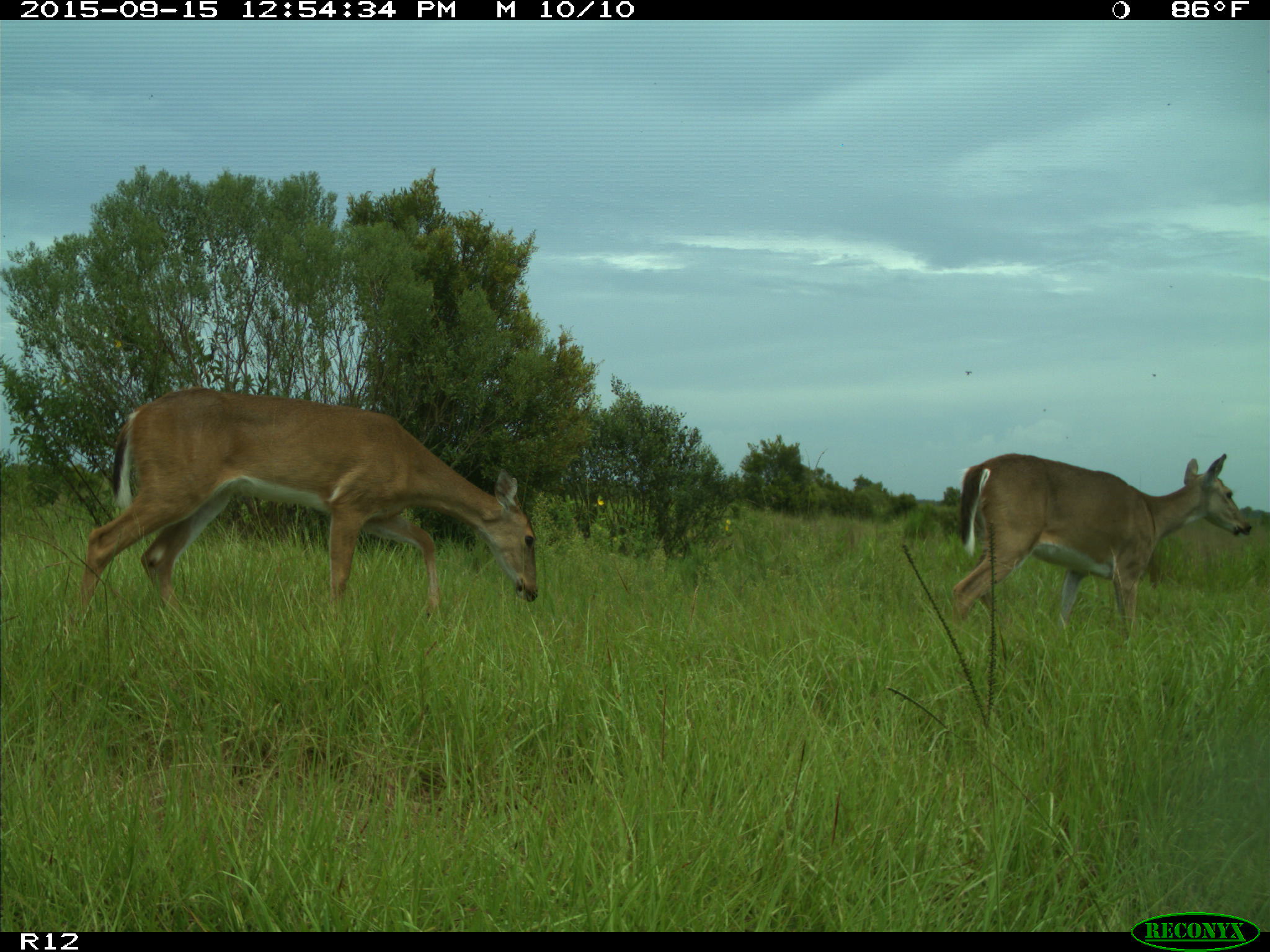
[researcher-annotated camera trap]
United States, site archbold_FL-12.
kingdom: Animalia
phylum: Chordata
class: Mammalia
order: Artiodactyla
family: Cervidae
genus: Odocoileus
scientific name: Odocoileus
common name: deer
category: unidentified deer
Unidentified deer (deer) (Odocoileus).